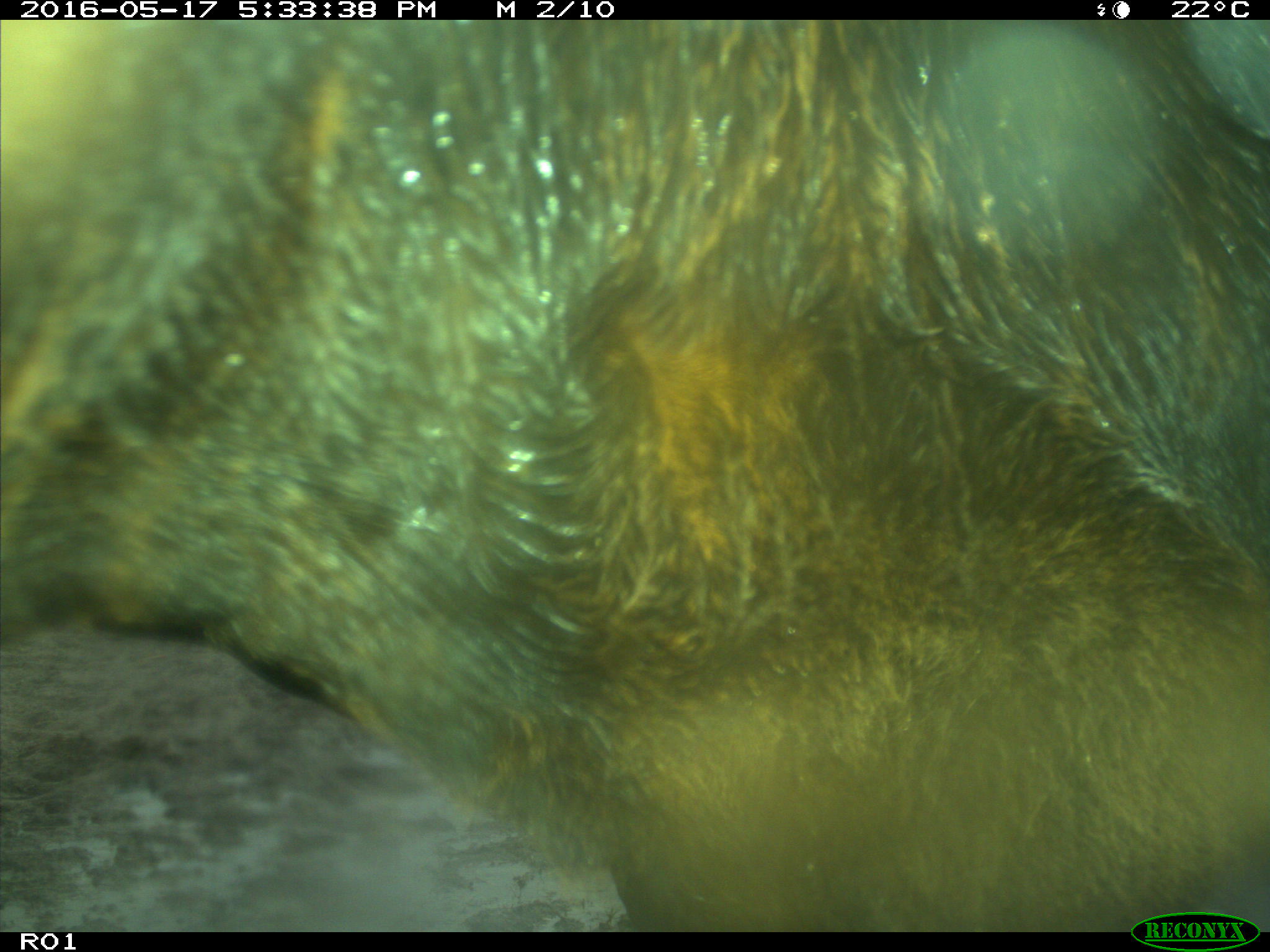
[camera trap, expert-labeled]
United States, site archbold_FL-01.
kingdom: Animalia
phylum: Chordata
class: Mammalia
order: Artiodactyla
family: Bovidae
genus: Bos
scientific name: Bos taurus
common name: domestic cow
Bos taurus (domestic cow).